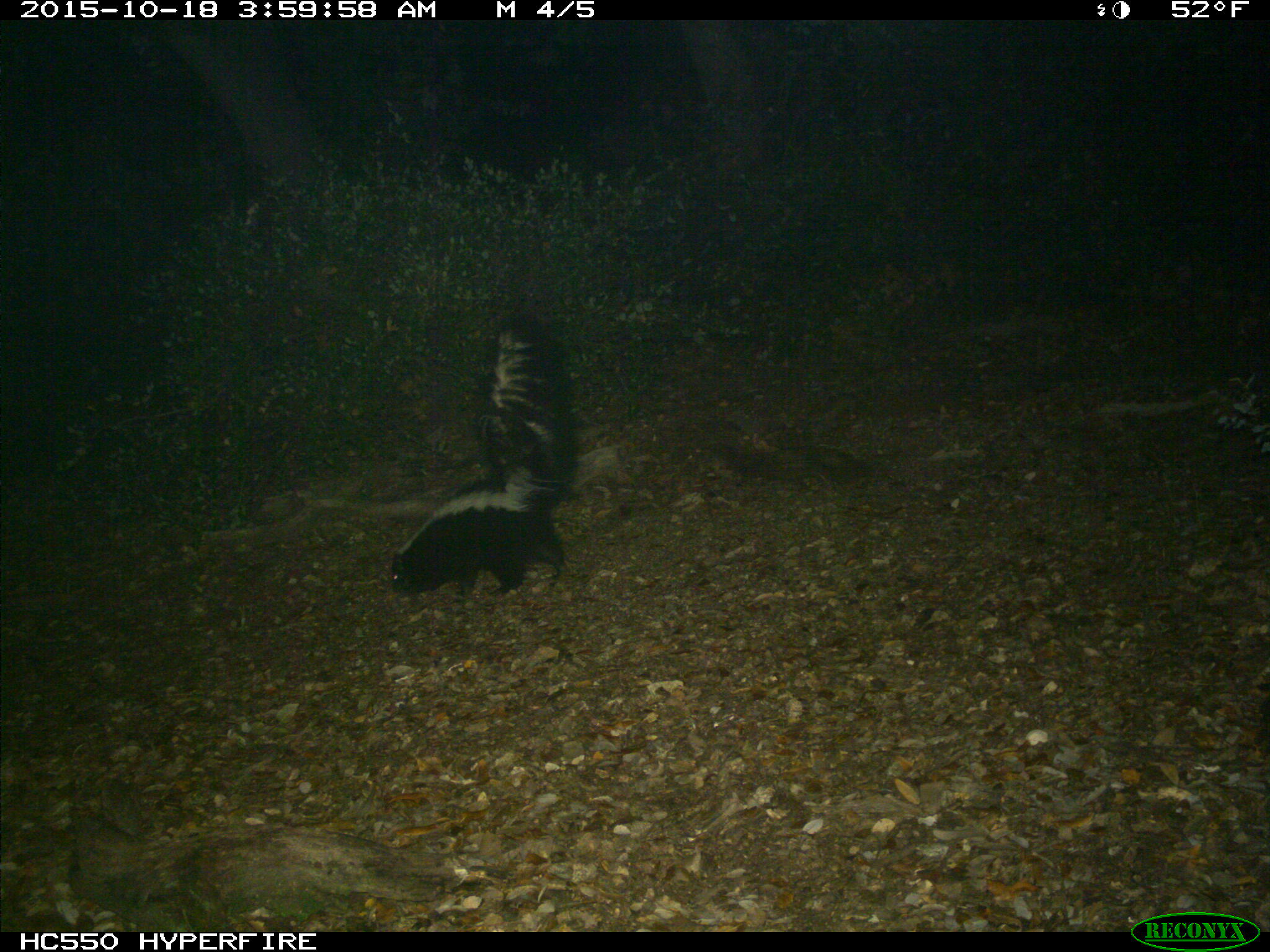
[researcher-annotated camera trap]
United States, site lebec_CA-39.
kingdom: Animalia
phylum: Chordata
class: Mammalia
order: Carnivora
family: Mephitidae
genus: Mephitis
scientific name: Mephitis mephitis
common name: striped skunk